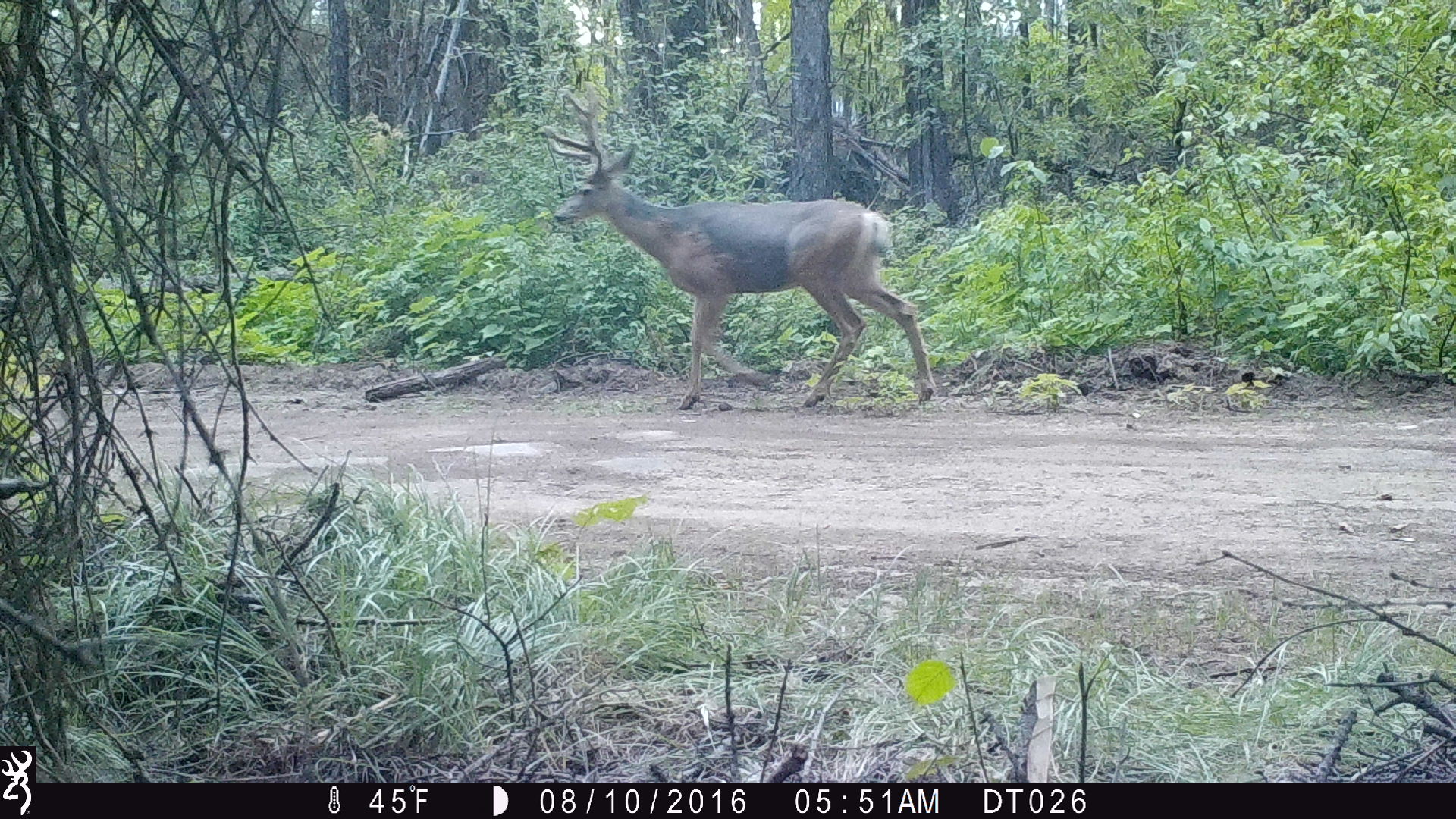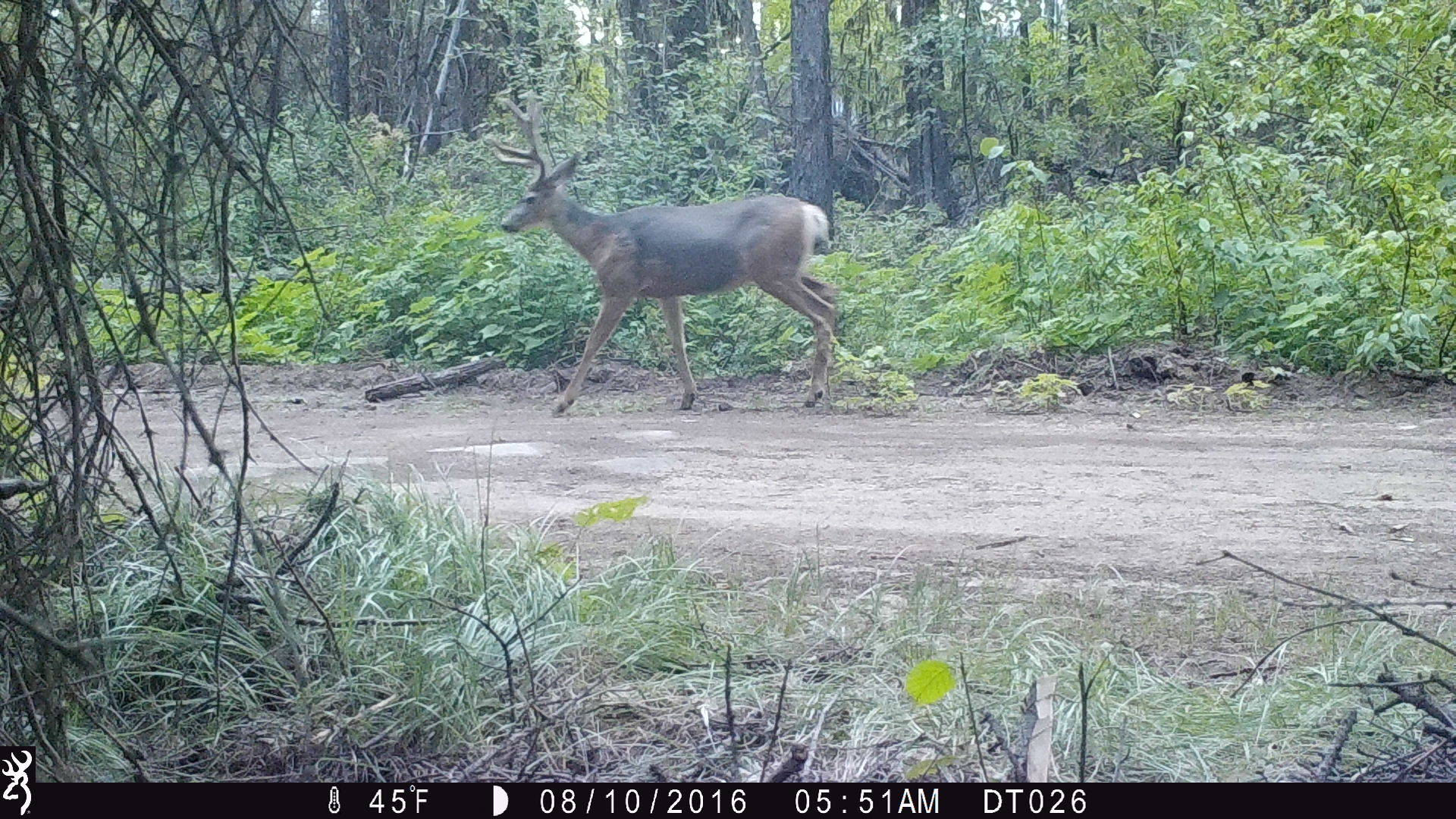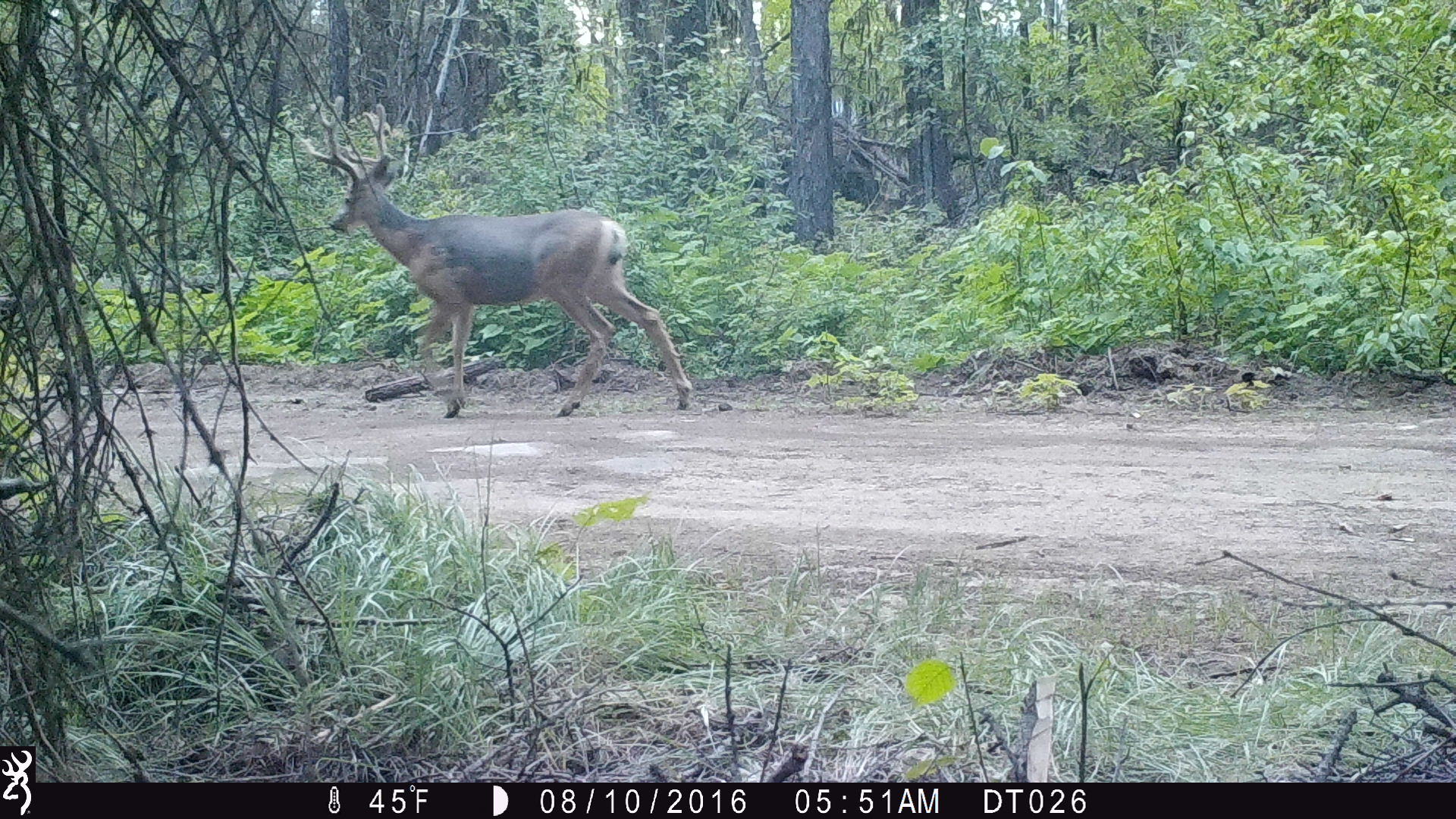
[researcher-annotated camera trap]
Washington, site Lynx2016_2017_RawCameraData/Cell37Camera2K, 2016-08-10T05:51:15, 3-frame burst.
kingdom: Animalia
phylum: Chordata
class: Mammalia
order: Artiodactyla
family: Cervidae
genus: Odocoileus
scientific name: Odocoileus hemionus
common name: mule deer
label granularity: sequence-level